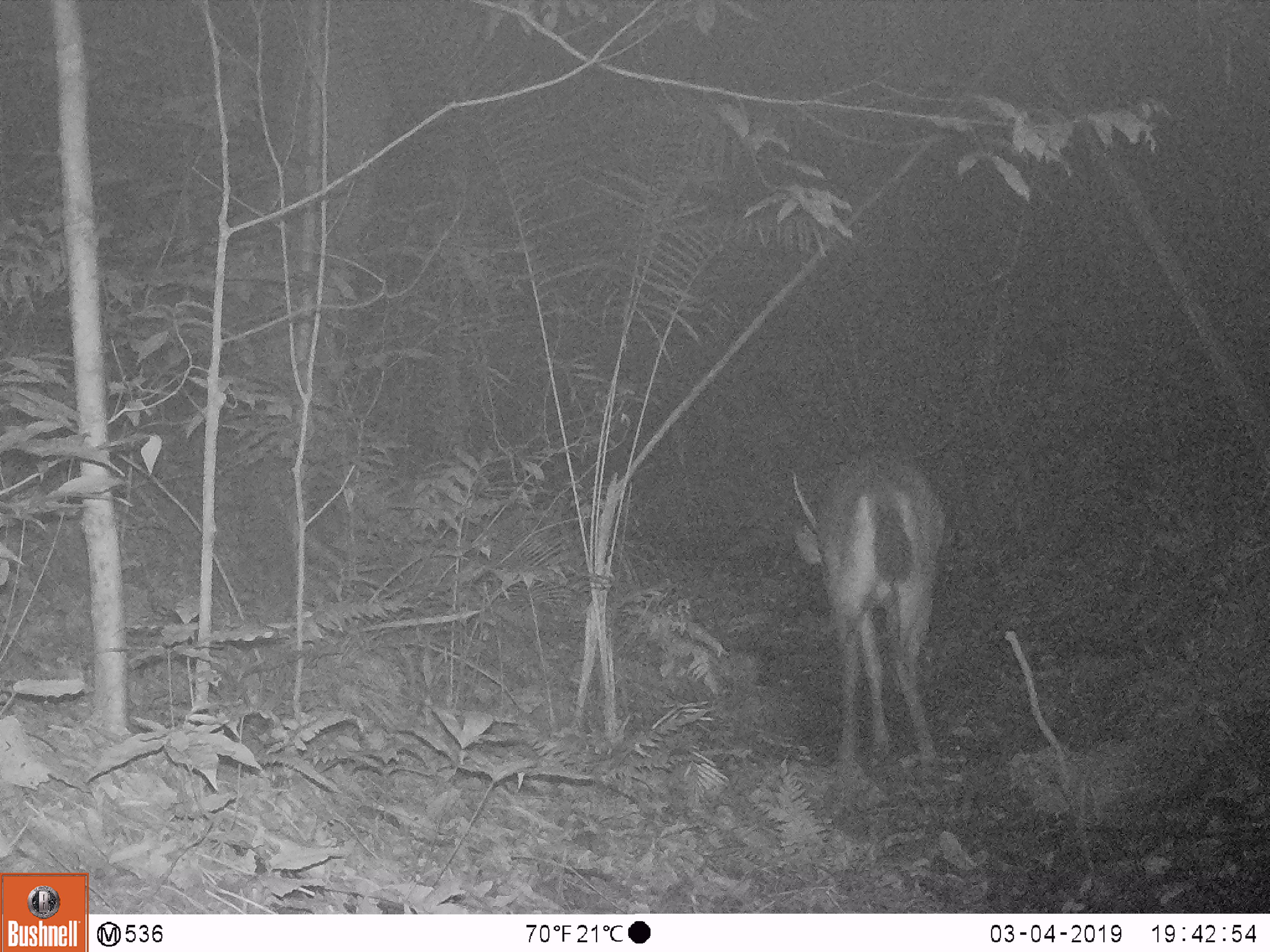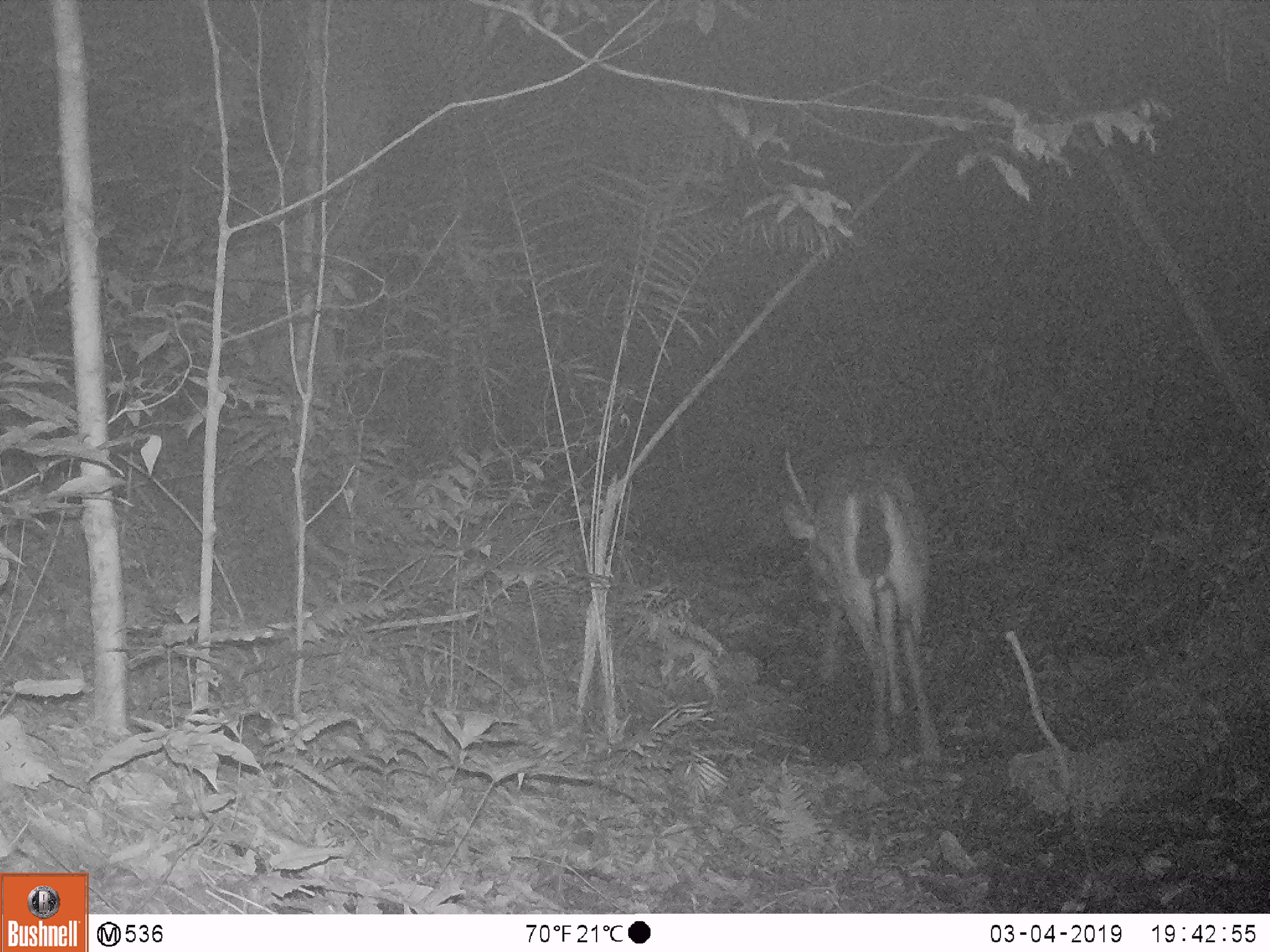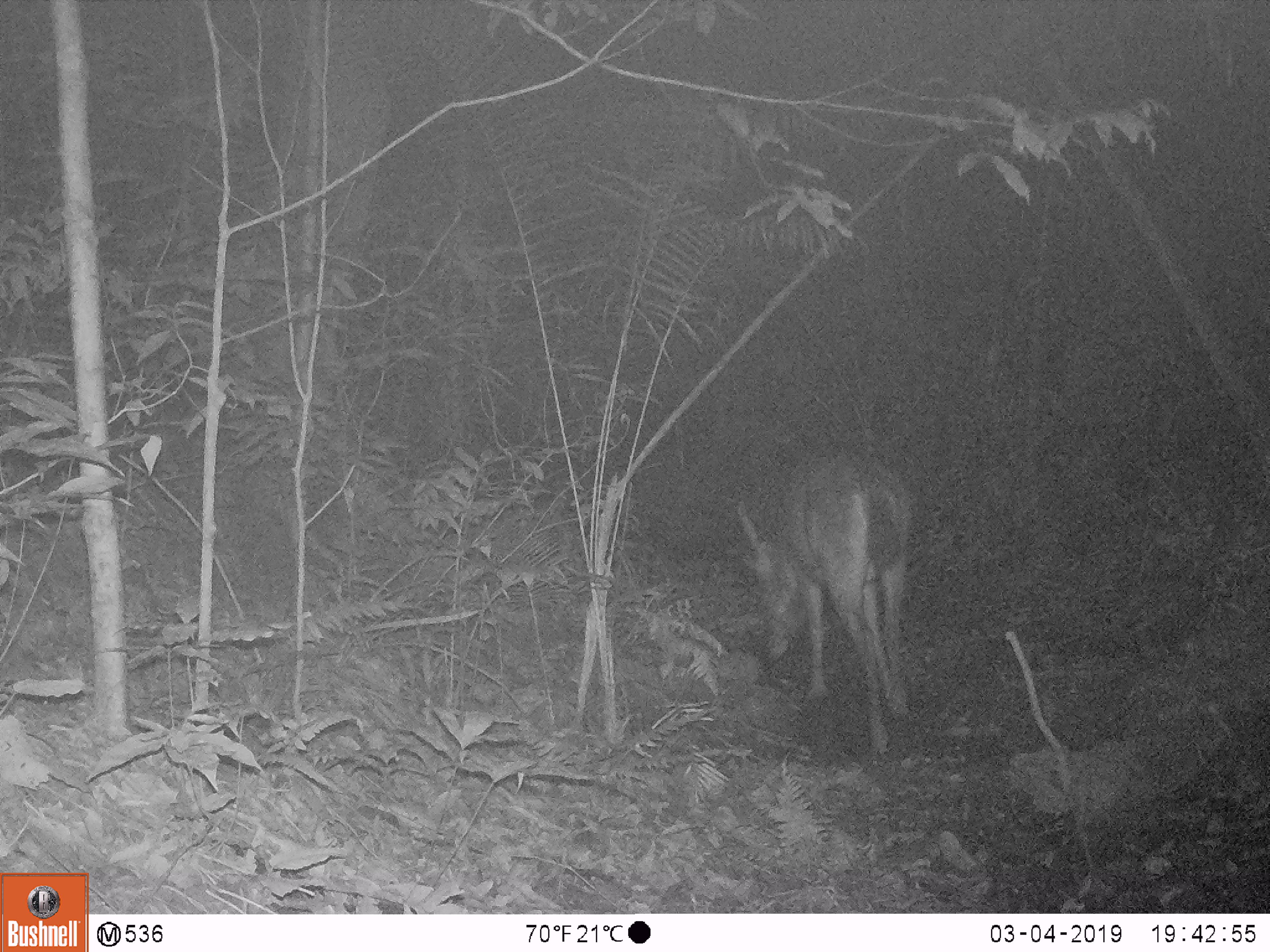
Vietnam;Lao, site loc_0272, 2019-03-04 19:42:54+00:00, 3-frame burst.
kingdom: Animalia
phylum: Chordata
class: Mammalia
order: Artiodactyla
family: Cervidae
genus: Rusa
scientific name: Rusa unicolor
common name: sambar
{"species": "sambar (Rusa unicolor)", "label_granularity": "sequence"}